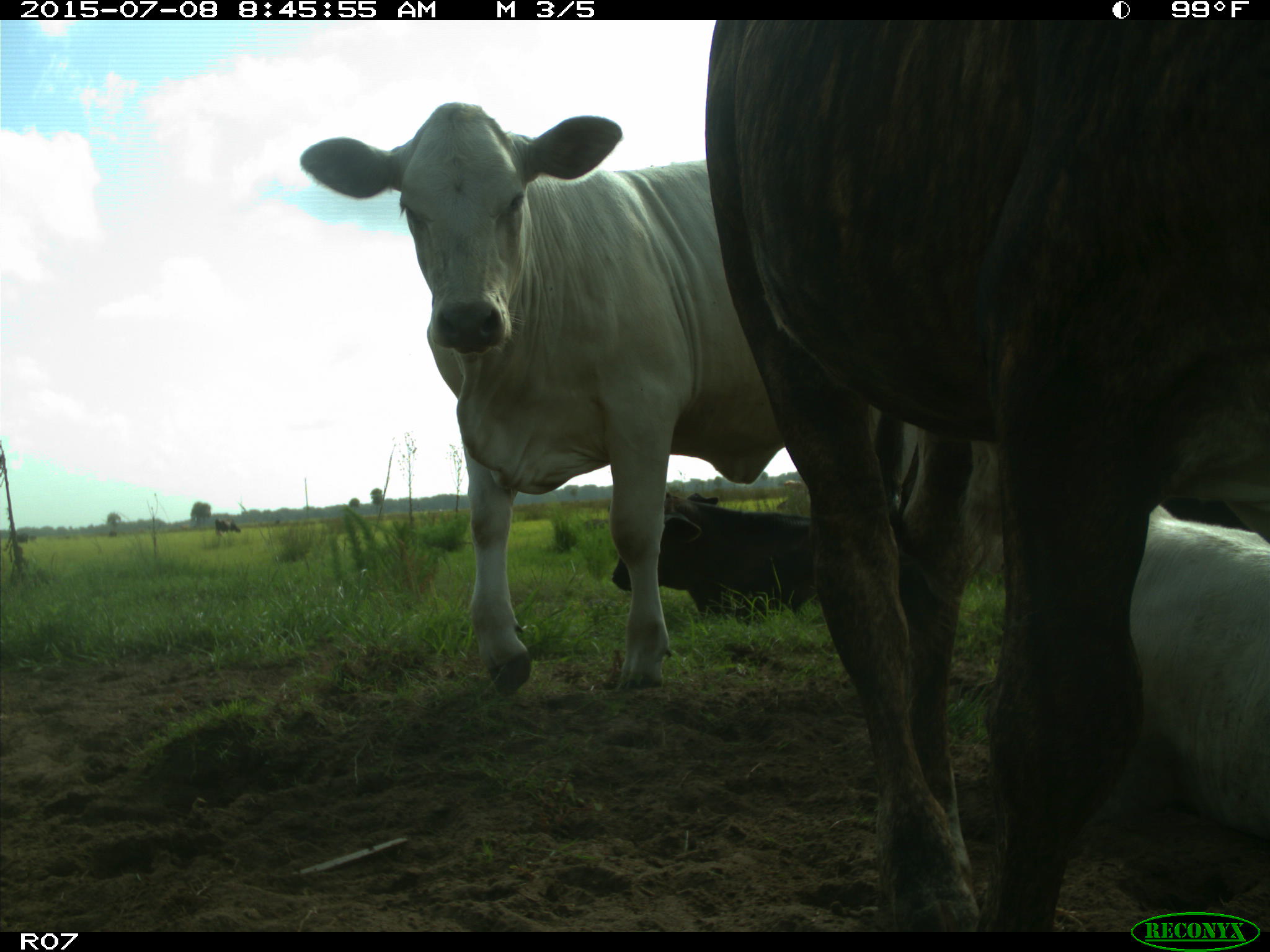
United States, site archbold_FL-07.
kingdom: Animalia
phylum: Chordata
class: Mammalia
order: Artiodactyla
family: Bovidae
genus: Bos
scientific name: Bos taurus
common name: domestic cow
Bos taurus (domestic cow).